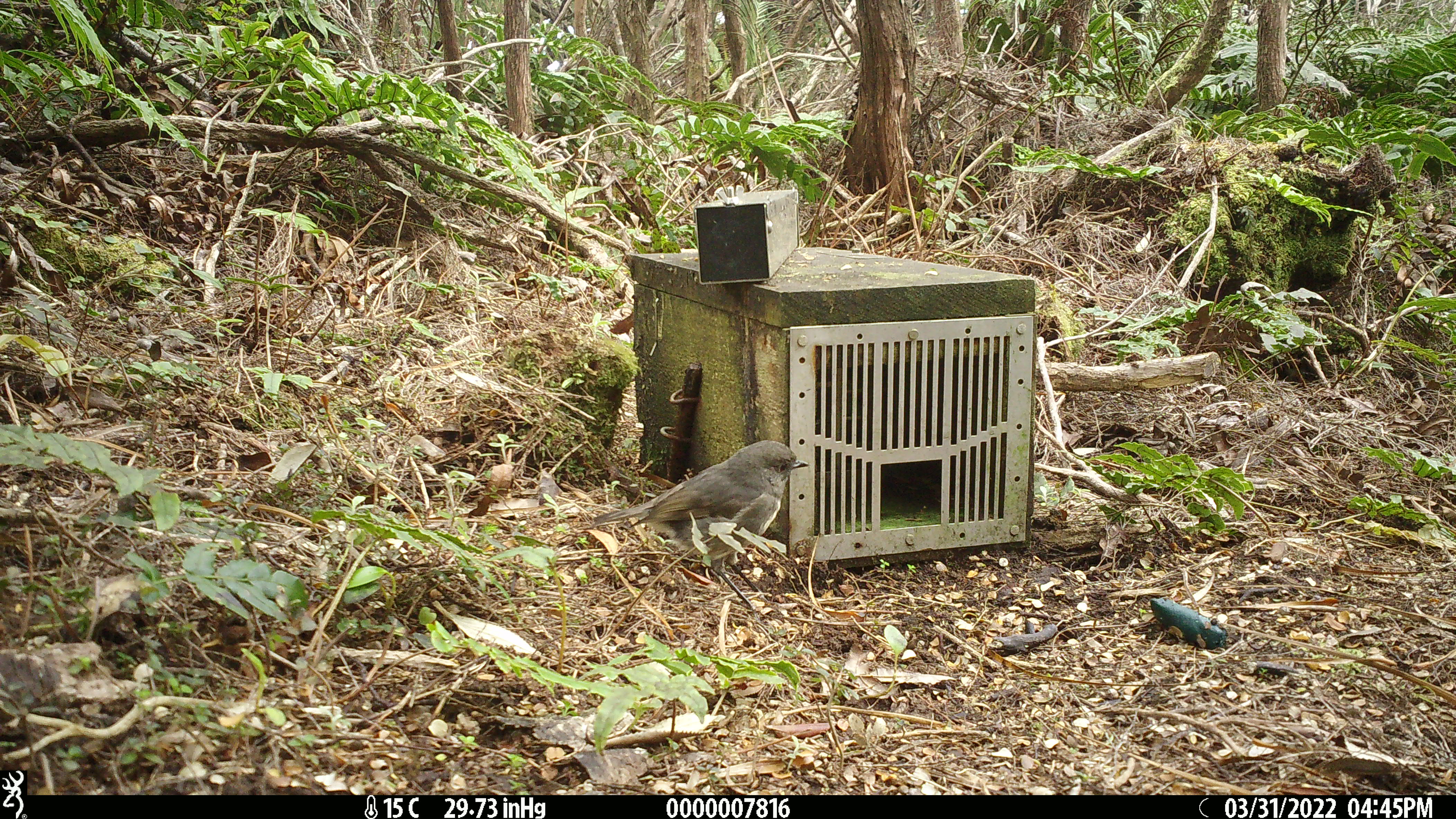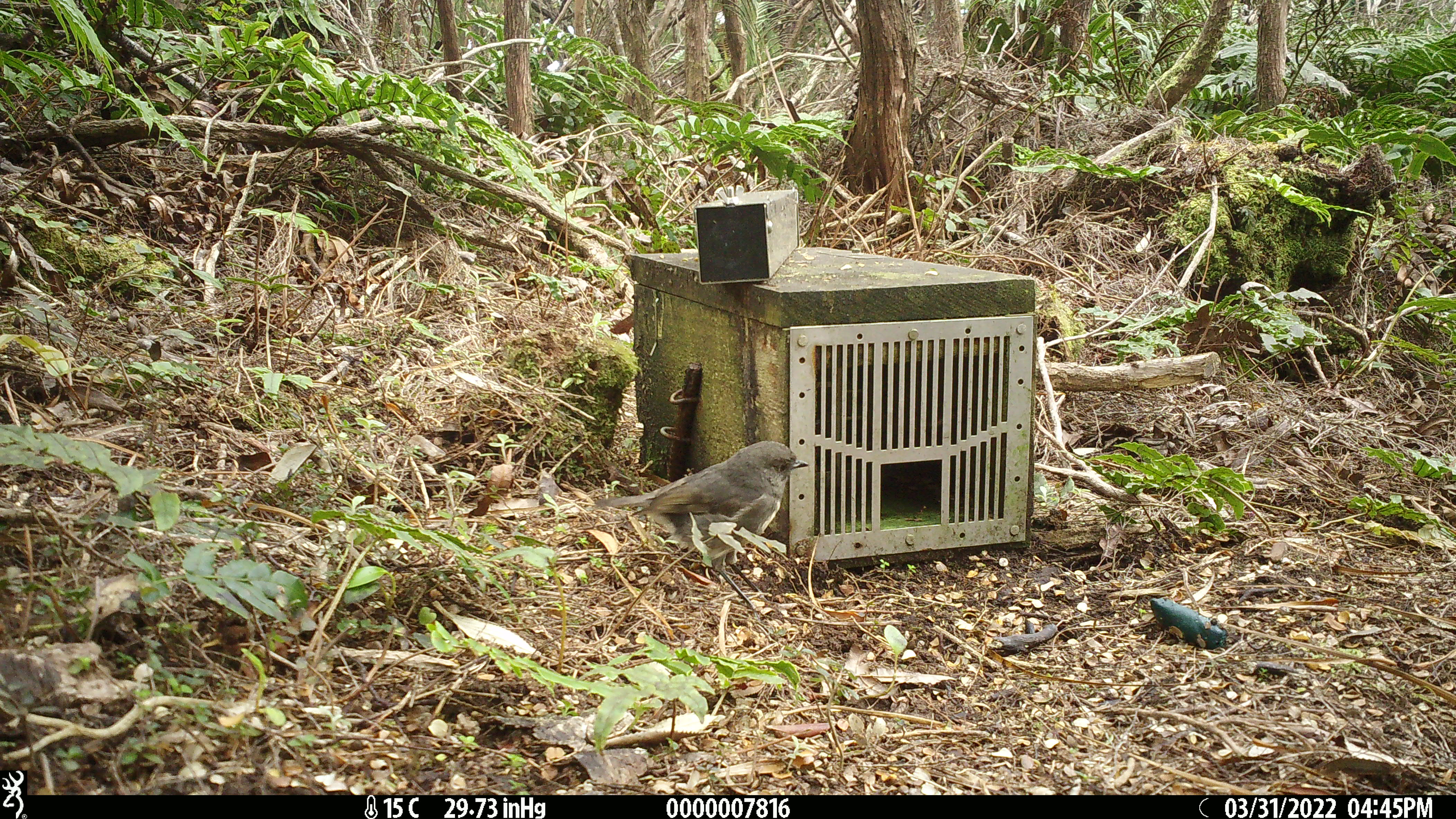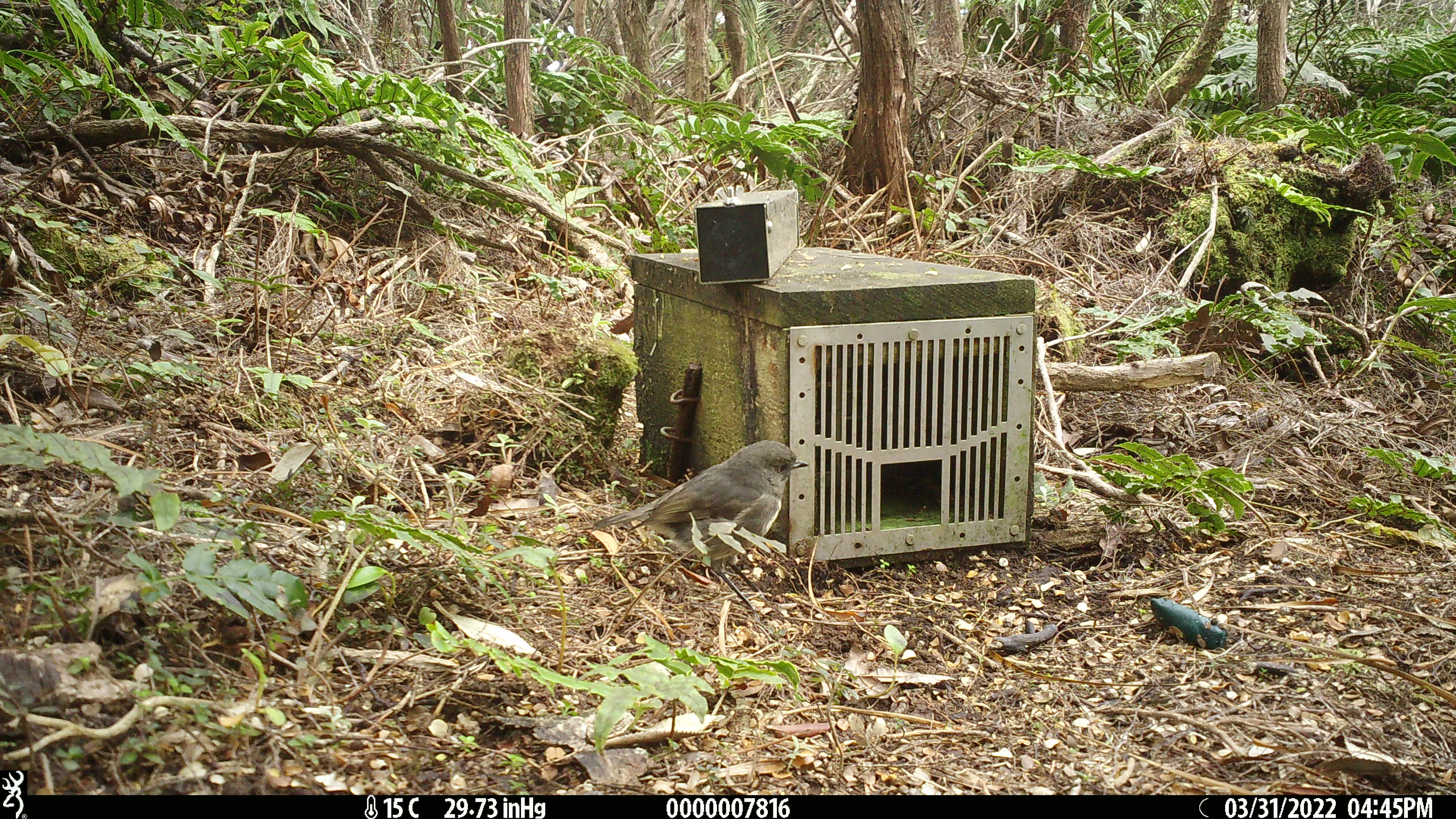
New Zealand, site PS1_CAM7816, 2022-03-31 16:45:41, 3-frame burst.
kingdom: Animalia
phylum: Chordata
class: Aves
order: Passeriformes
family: Petroicidae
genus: Petroica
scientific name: Petroica australis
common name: new zealand robin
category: robin